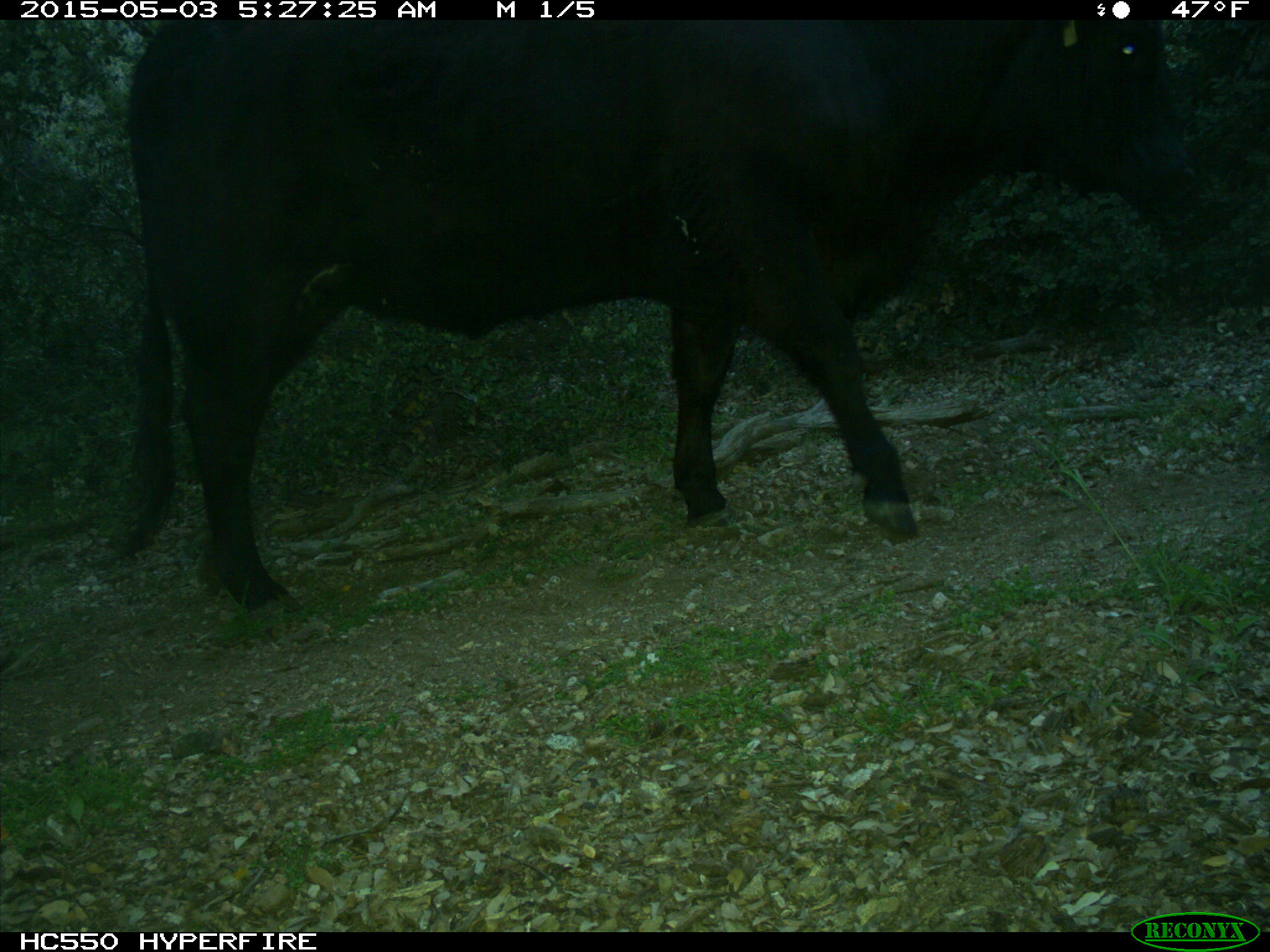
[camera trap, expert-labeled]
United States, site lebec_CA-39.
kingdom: Animalia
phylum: Chordata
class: Mammalia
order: Artiodactyla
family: Bovidae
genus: Bos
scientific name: Bos taurus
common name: domestic cow